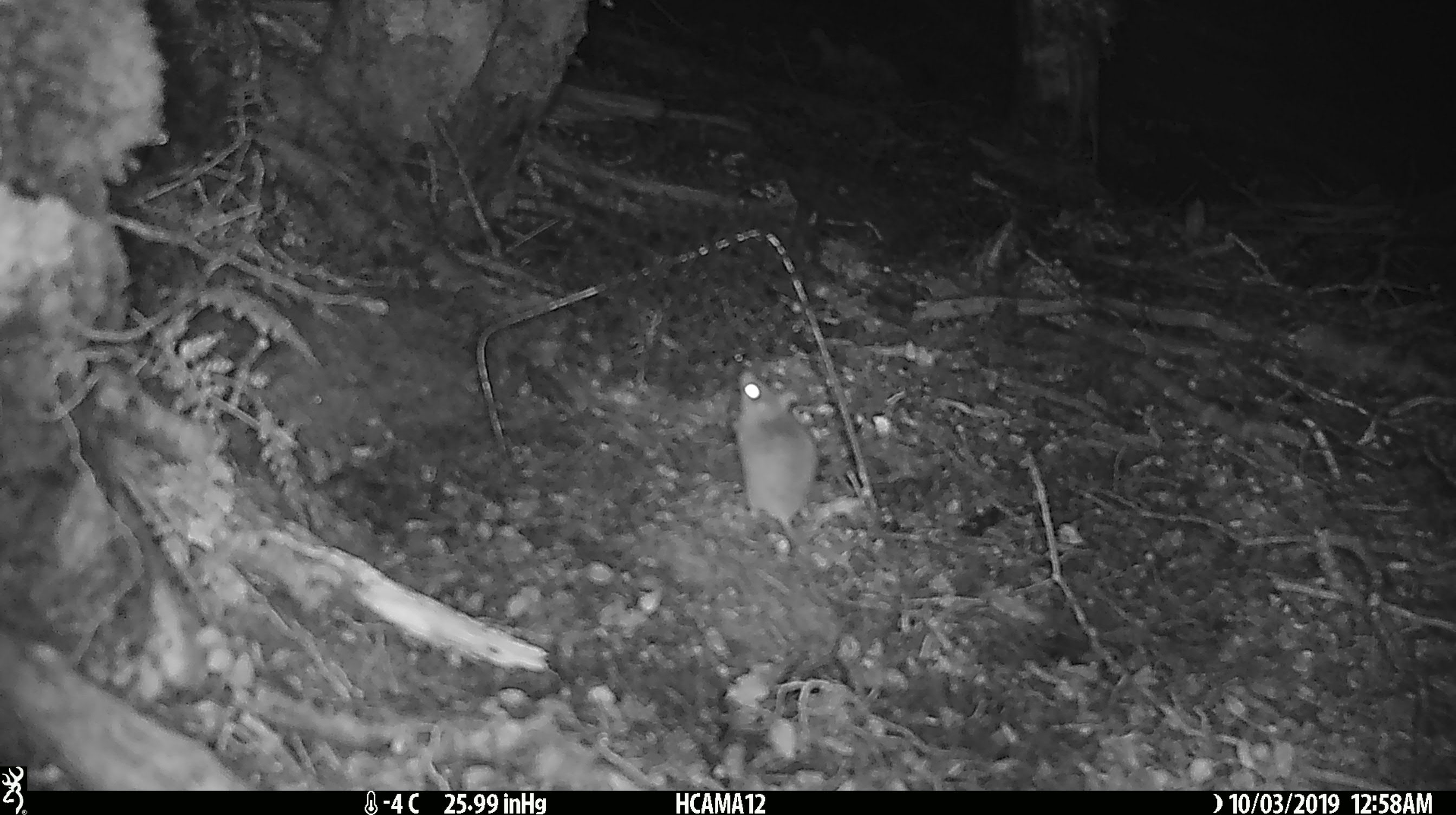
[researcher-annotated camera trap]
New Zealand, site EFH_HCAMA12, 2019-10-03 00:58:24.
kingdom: Animalia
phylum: Chordata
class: Mammalia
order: Rodentia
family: Muridae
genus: Mus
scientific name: Mus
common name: mouse